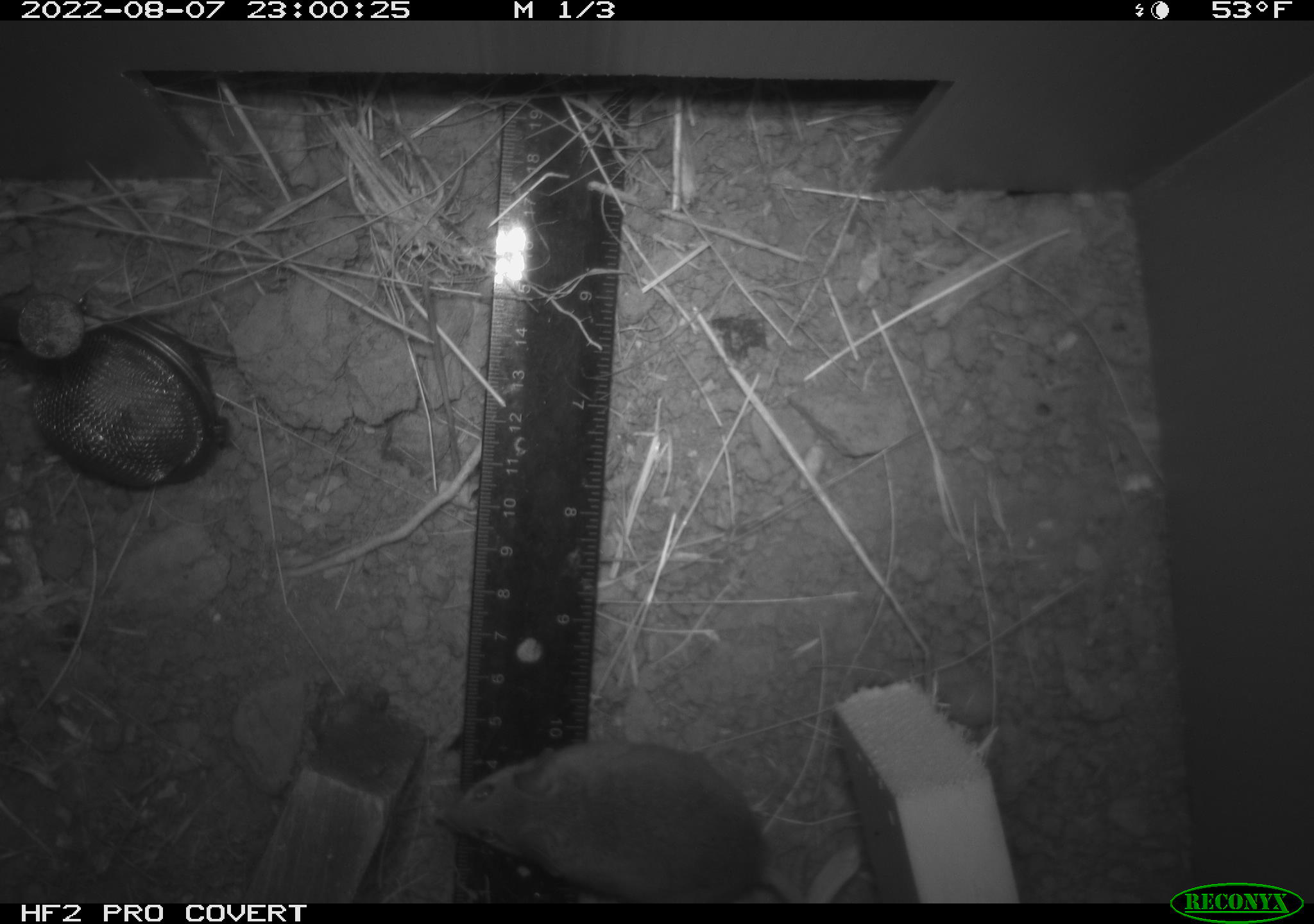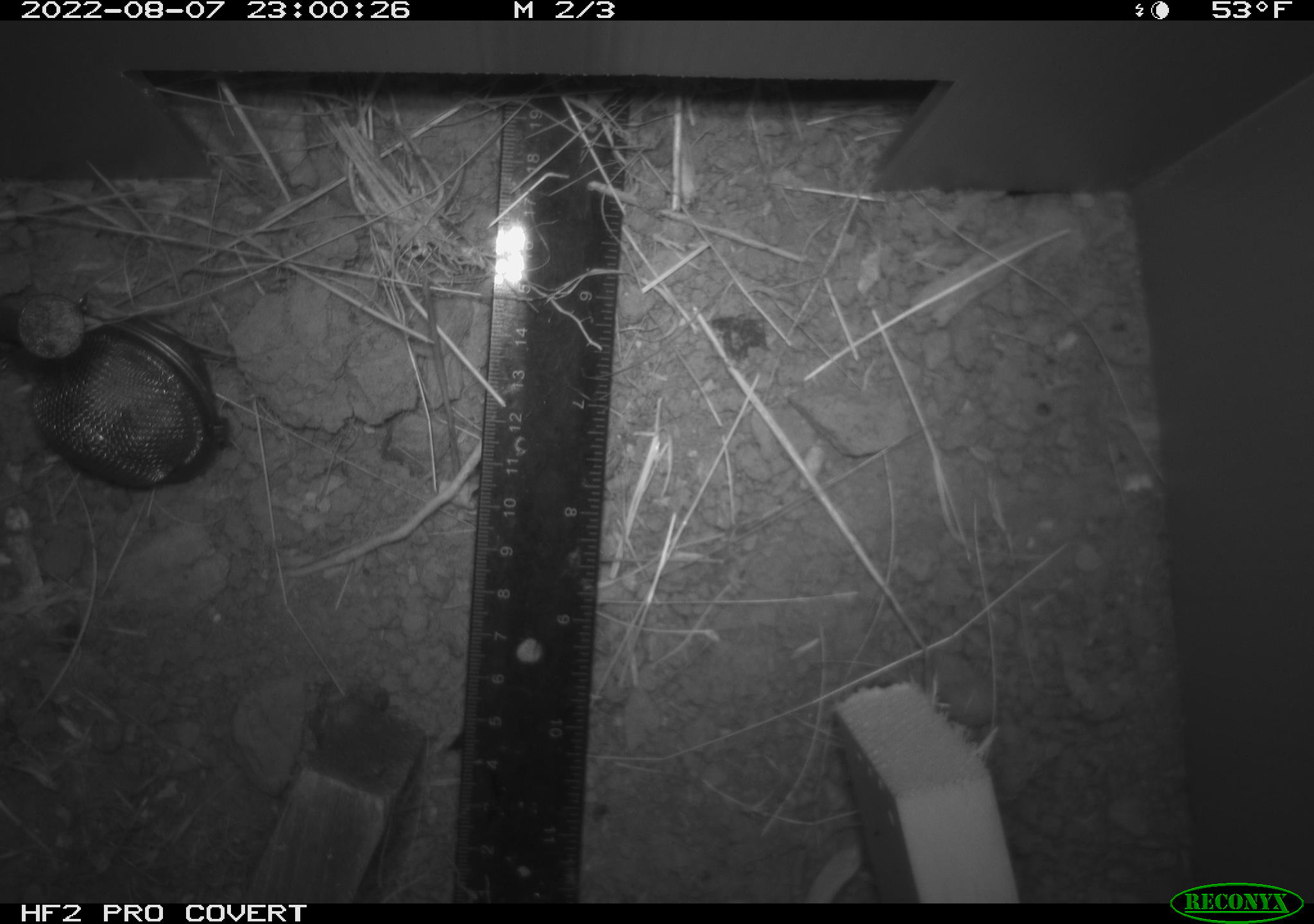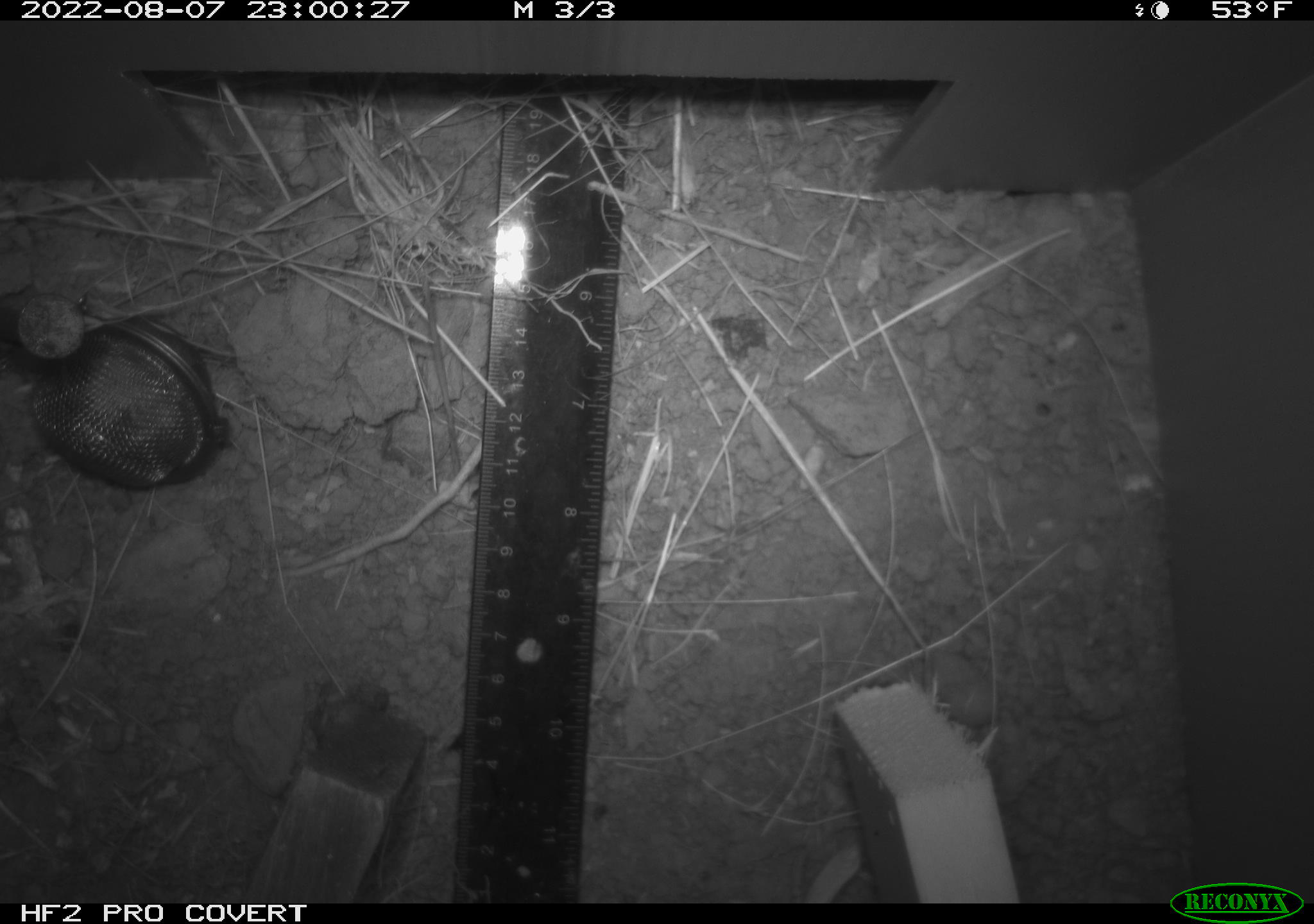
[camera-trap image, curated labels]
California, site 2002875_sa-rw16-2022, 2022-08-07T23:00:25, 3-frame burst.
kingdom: Animalia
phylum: Chordata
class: Mammalia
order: Rodentia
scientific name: Rodentia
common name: mouse species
Mouse species (Rodentia).